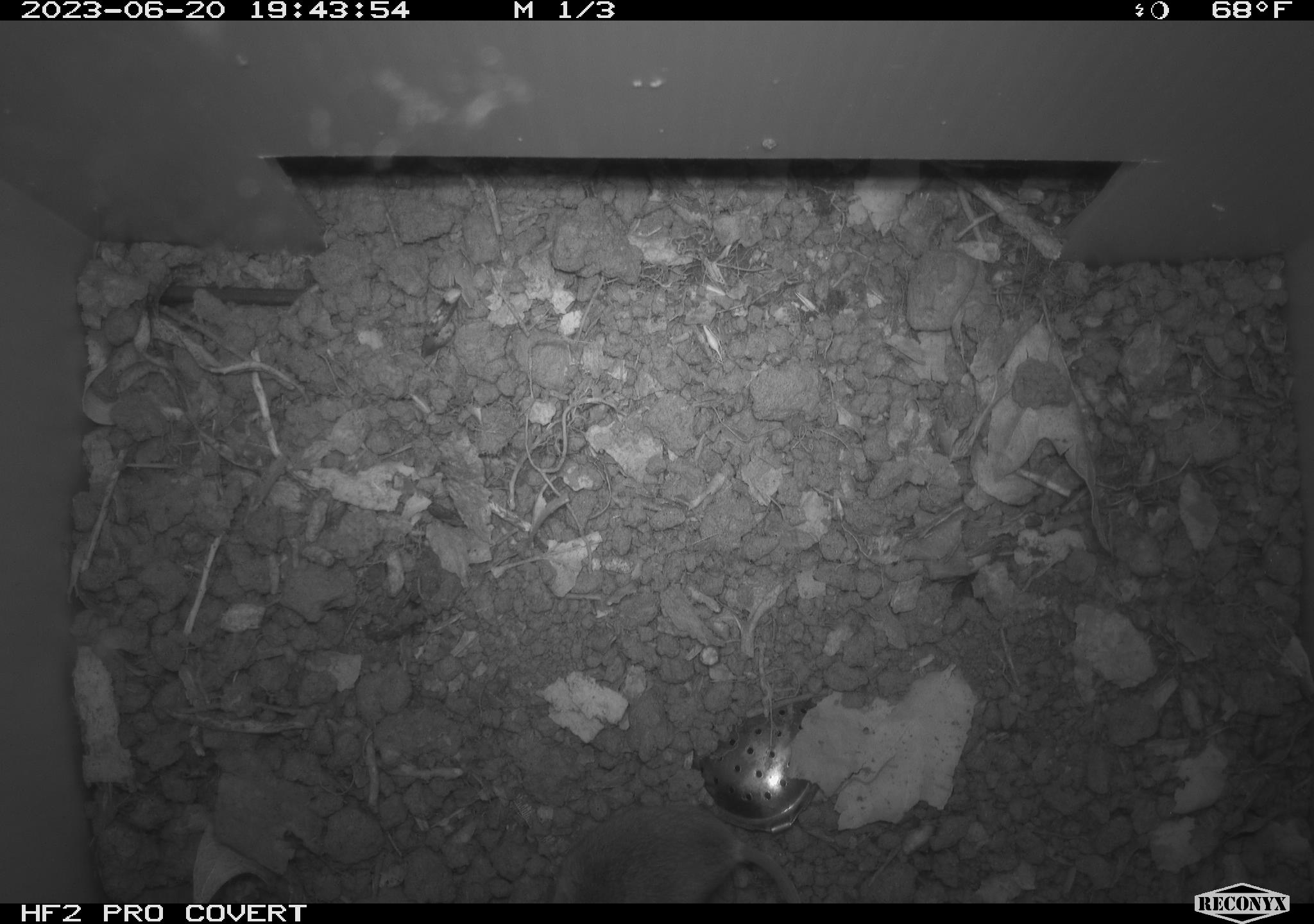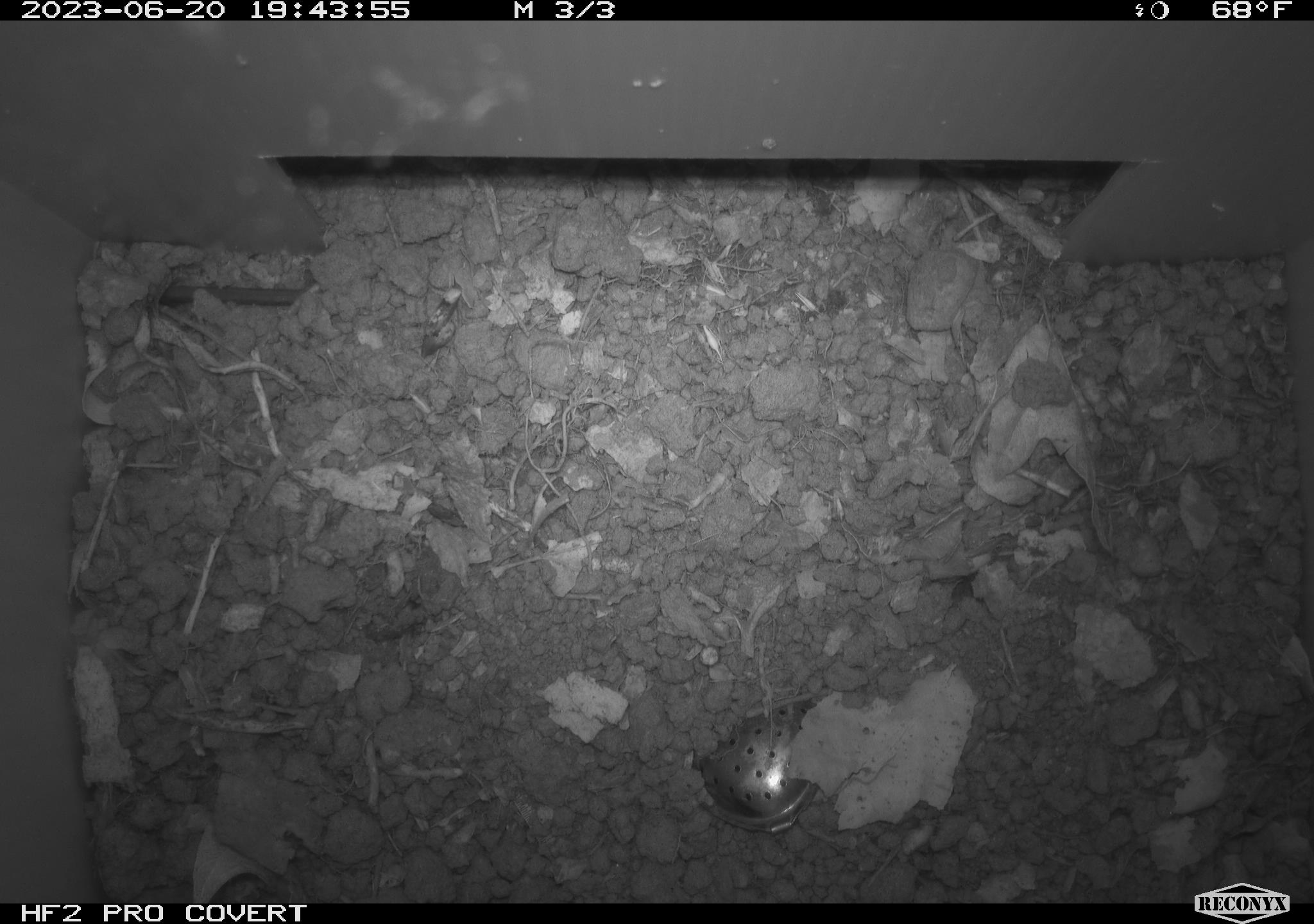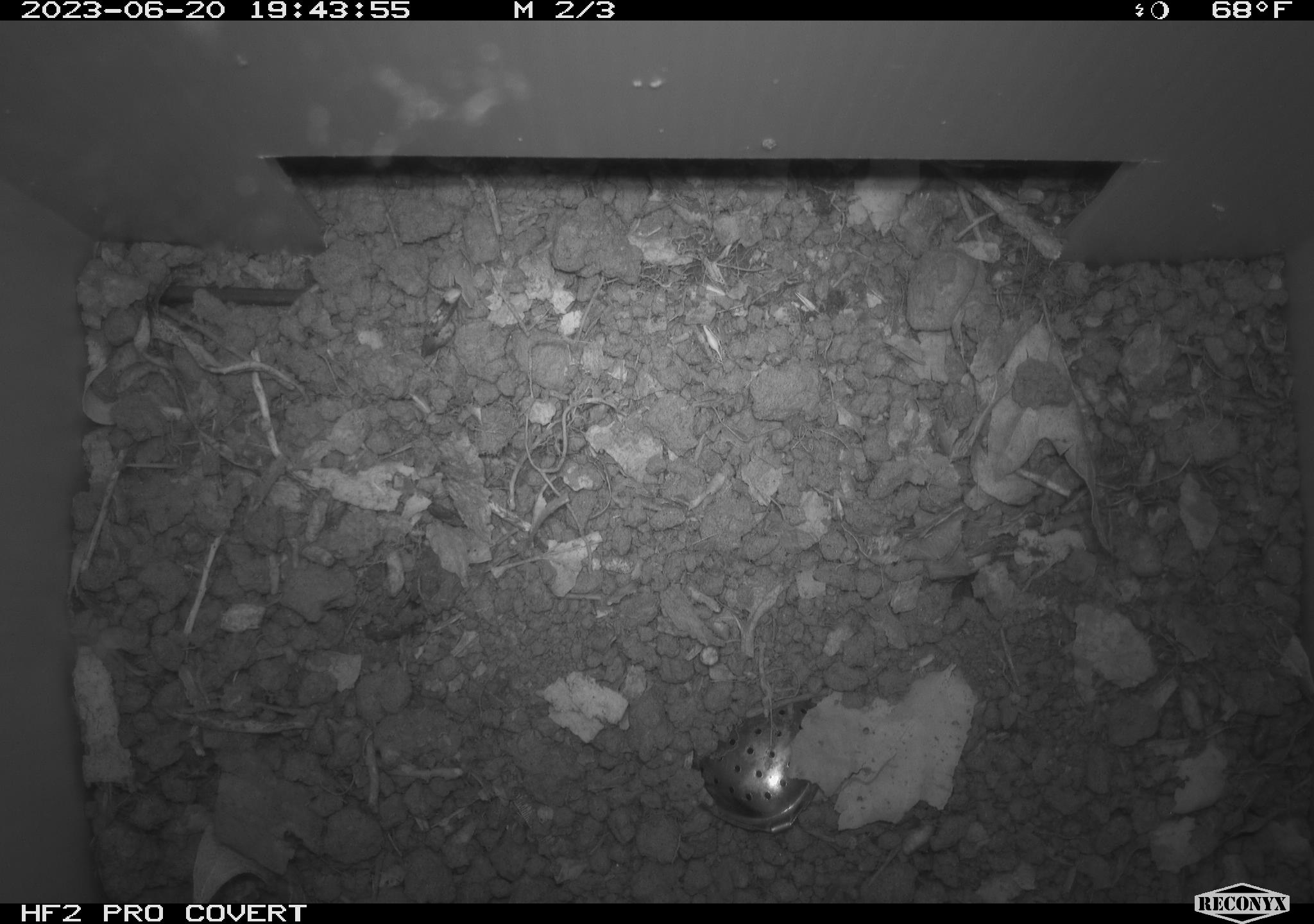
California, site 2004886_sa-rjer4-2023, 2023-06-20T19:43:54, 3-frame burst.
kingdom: Animalia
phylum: Chordata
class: Mammalia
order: Rodentia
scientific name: Rodentia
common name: mouse species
Mouse species (Rodentia).